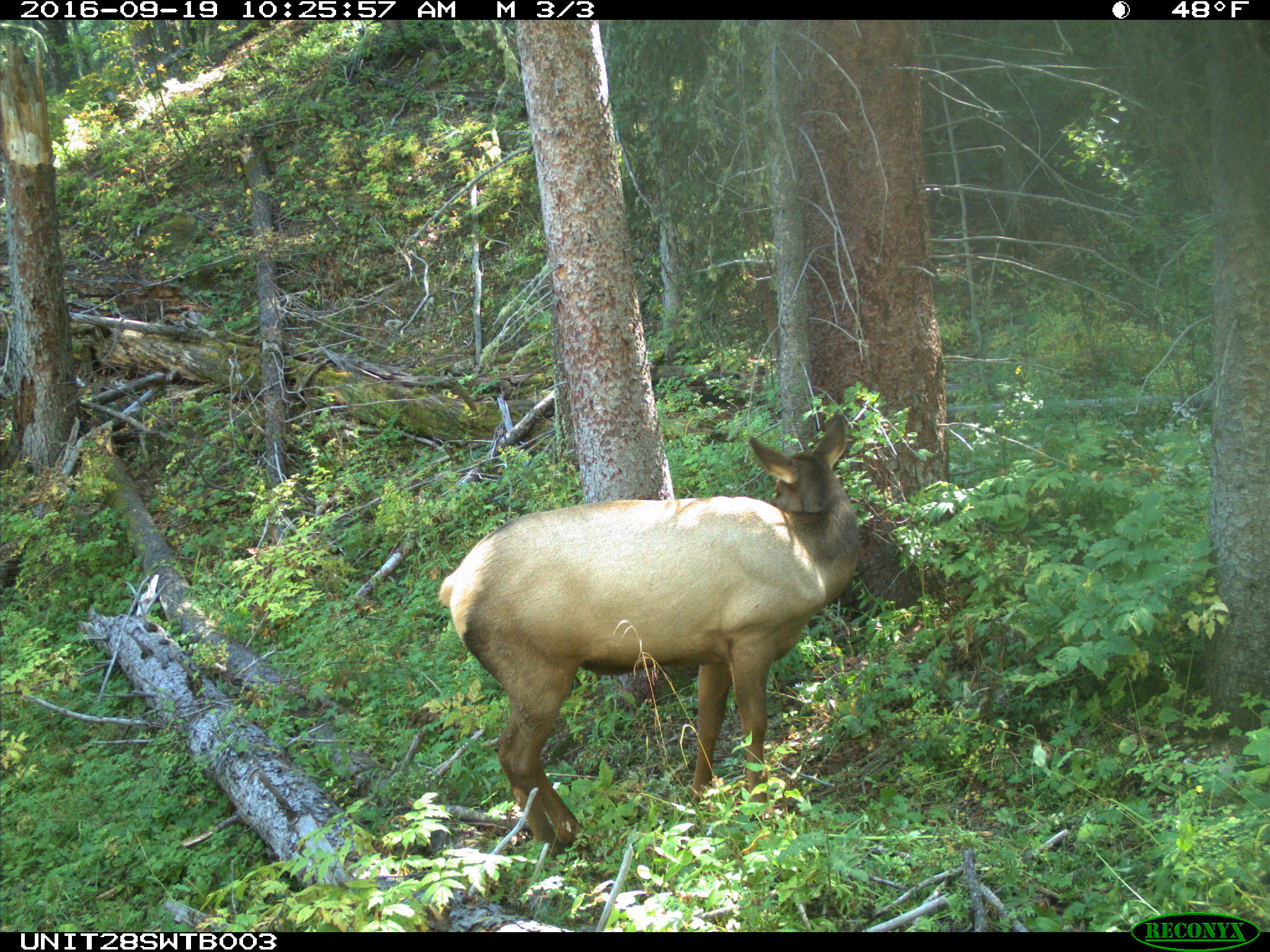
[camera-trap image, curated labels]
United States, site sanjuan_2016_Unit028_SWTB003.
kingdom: Animalia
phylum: Chordata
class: Mammalia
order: Artiodactyla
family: Cervidae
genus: Cervus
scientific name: Cervus elaphus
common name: red deer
Cervus elaphus (red deer).